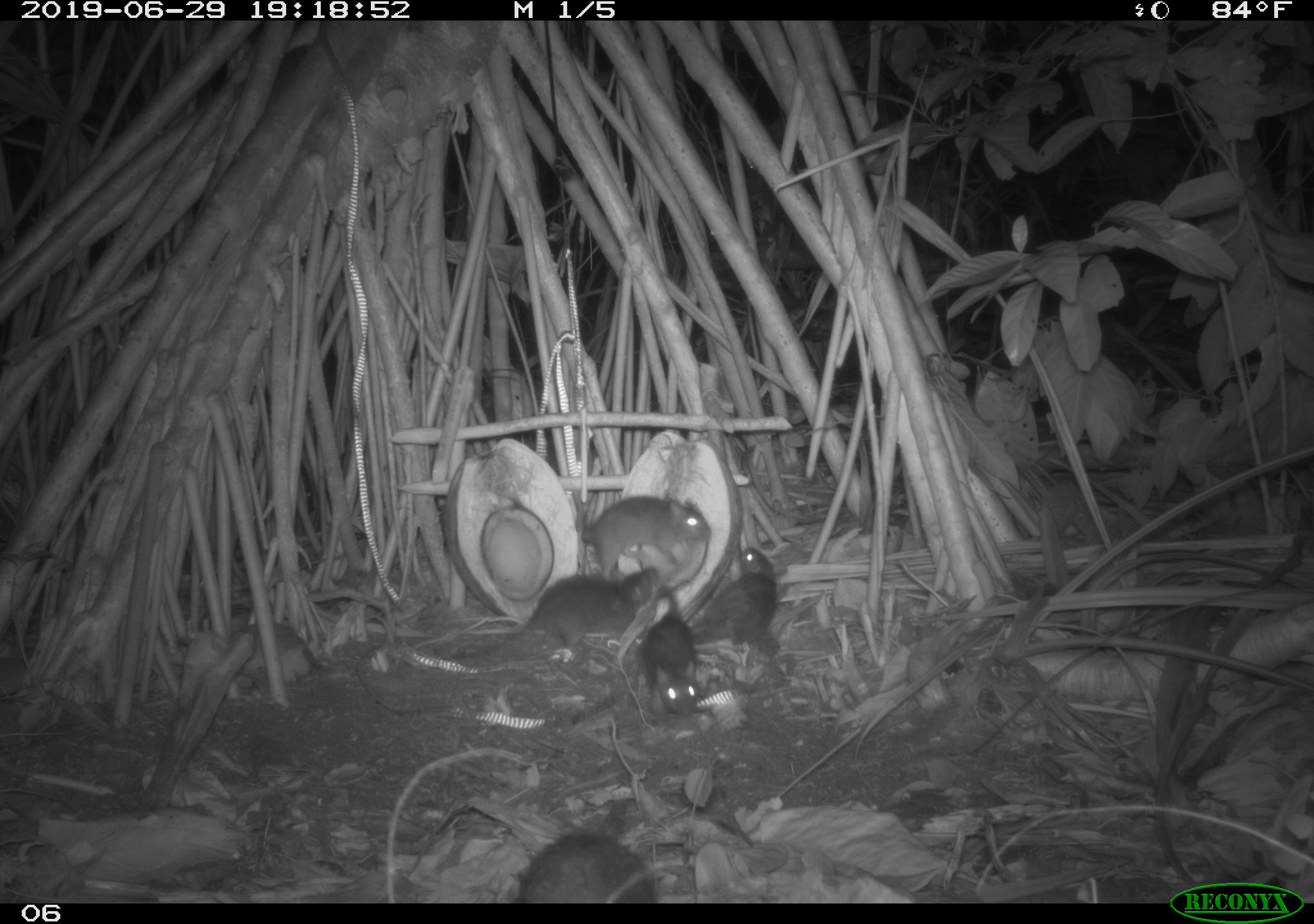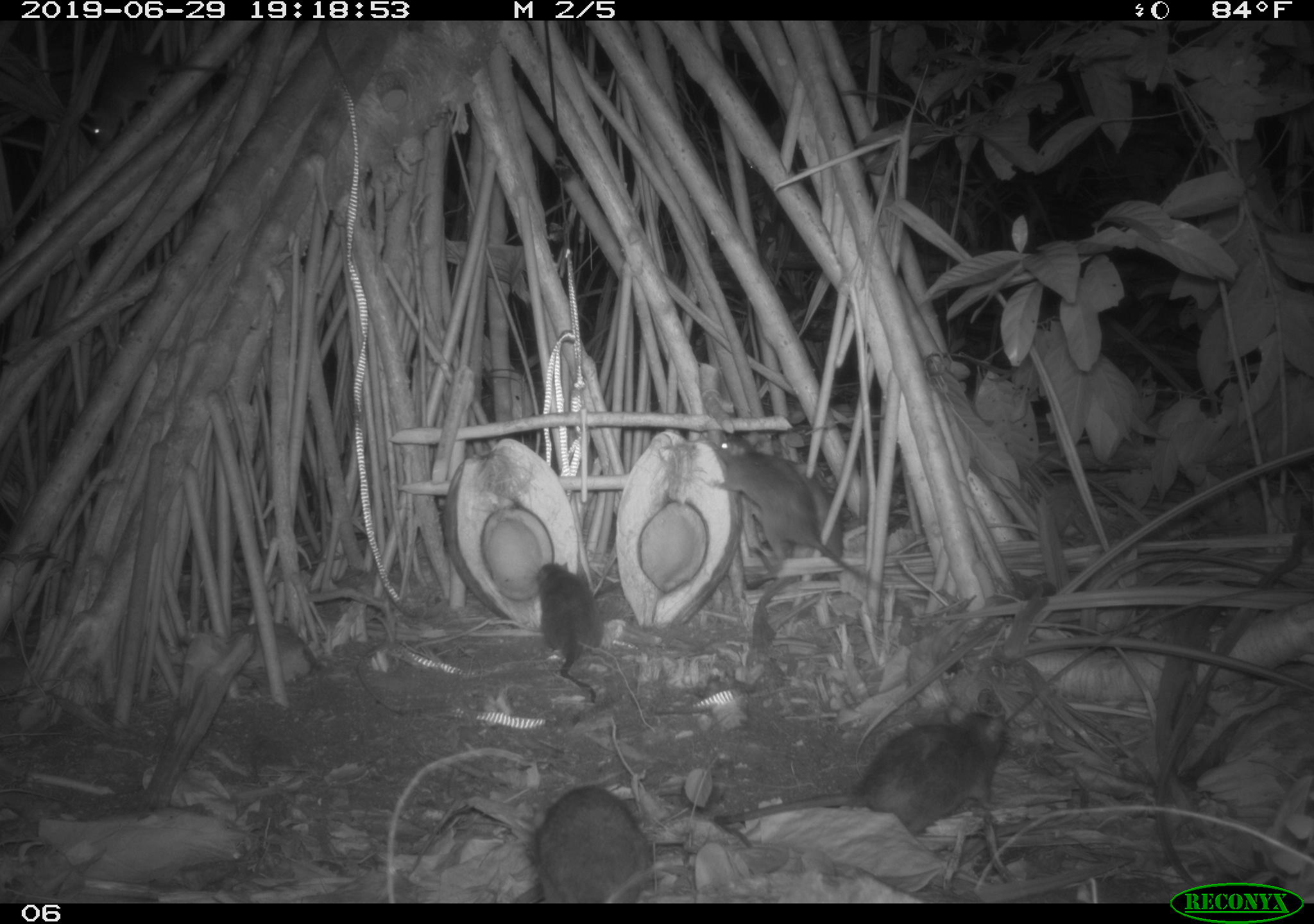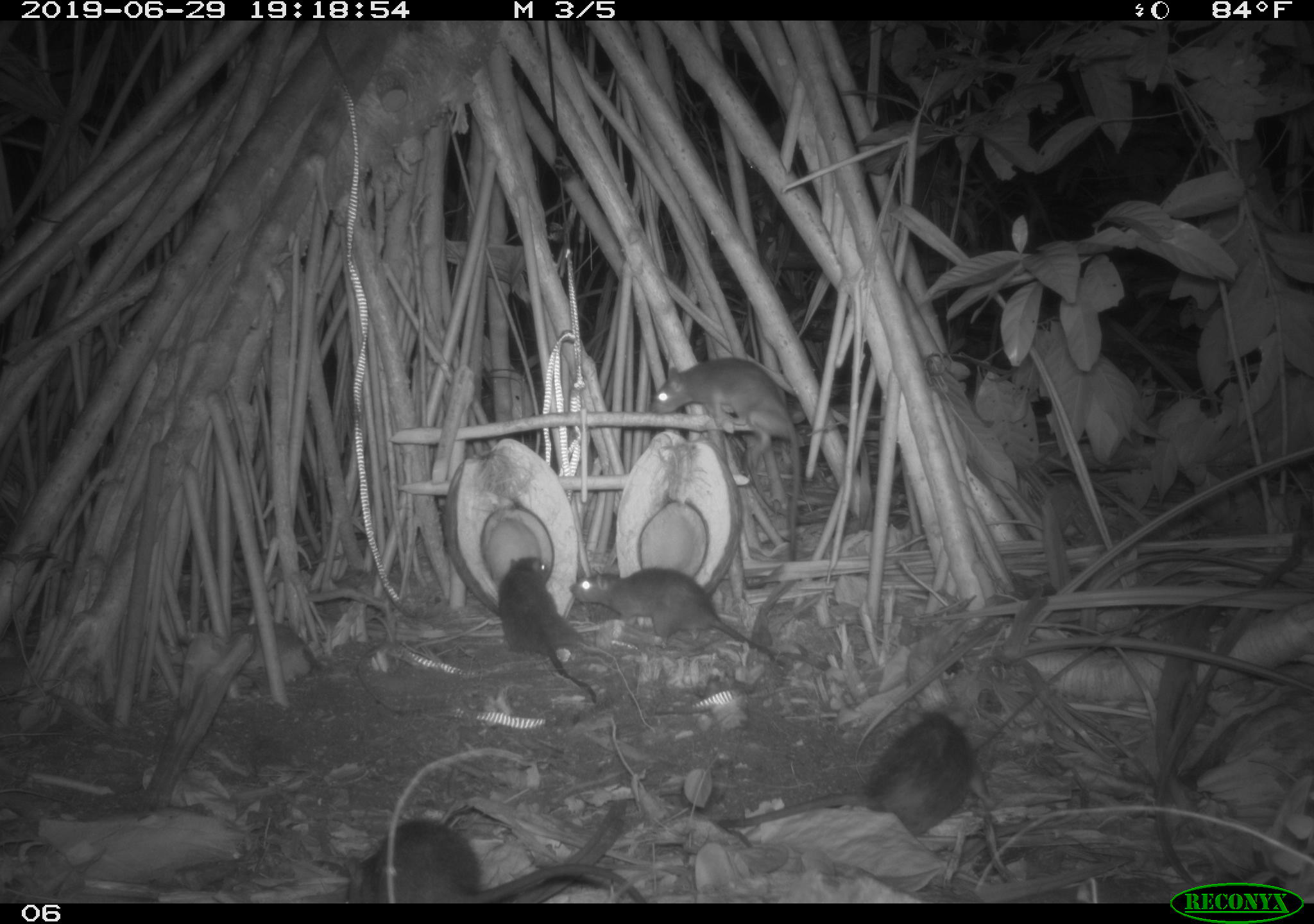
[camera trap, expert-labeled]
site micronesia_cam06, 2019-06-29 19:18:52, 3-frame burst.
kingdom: Animalia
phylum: Chordata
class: Mammalia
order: Rodentia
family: Muridae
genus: Rattus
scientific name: Rattus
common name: rat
Rat (Rattus).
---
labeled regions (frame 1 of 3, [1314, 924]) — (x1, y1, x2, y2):
rat: (453, 560, 666, 667); (513, 783, 669, 902); (564, 486, 714, 576); (676, 542, 790, 648); (616, 586, 706, 719); (223, 38, 318, 114)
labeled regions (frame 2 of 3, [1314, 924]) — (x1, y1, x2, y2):
rat: (711, 699, 1014, 854); (710, 435, 893, 603); (74, 38, 224, 160); (529, 778, 654, 900); (529, 561, 617, 711)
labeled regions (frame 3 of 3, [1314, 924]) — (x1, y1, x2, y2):
rat: (712, 701, 978, 838); (647, 347, 804, 565); (330, 805, 649, 901); (567, 565, 784, 669); (489, 552, 602, 709)